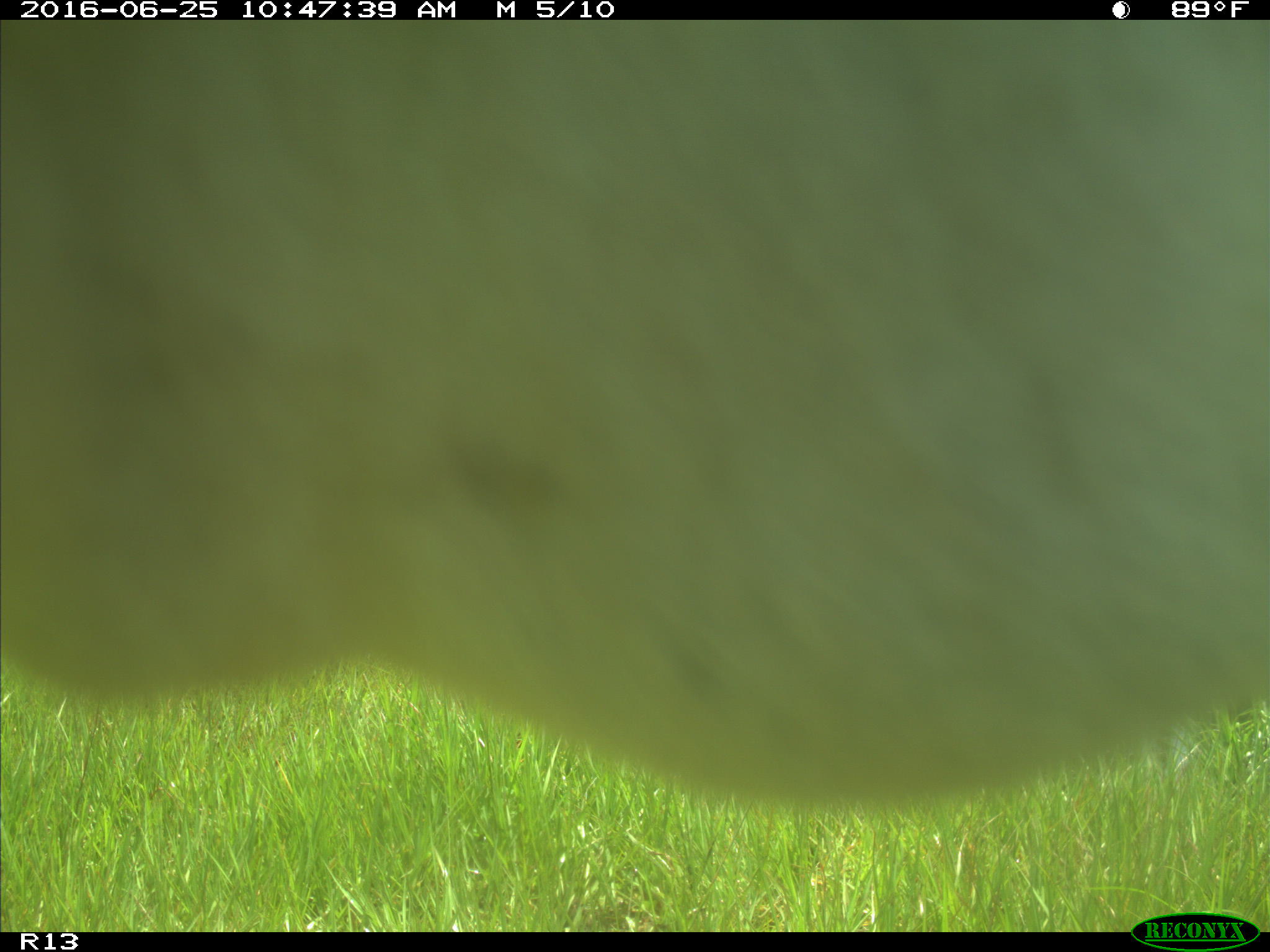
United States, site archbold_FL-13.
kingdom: Animalia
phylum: Chordata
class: Mammalia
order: Artiodactyla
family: Bovidae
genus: Bos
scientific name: Bos taurus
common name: domestic cow